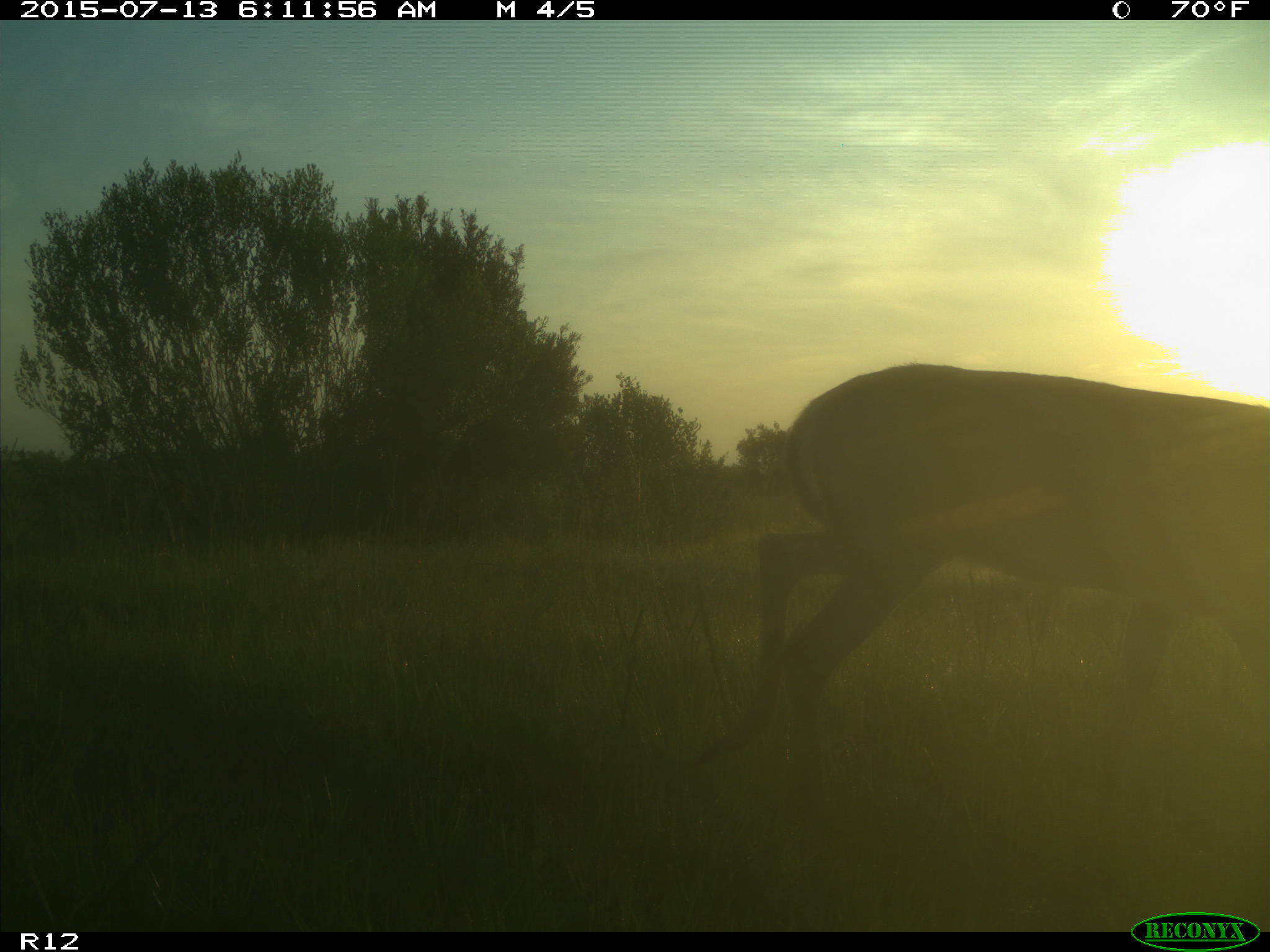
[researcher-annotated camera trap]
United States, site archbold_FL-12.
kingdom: Animalia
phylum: Chordata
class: Mammalia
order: Artiodactyla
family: Cervidae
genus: Odocoileus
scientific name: Odocoileus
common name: deer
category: unidentified deer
Unidentified deer (deer) (Odocoileus).